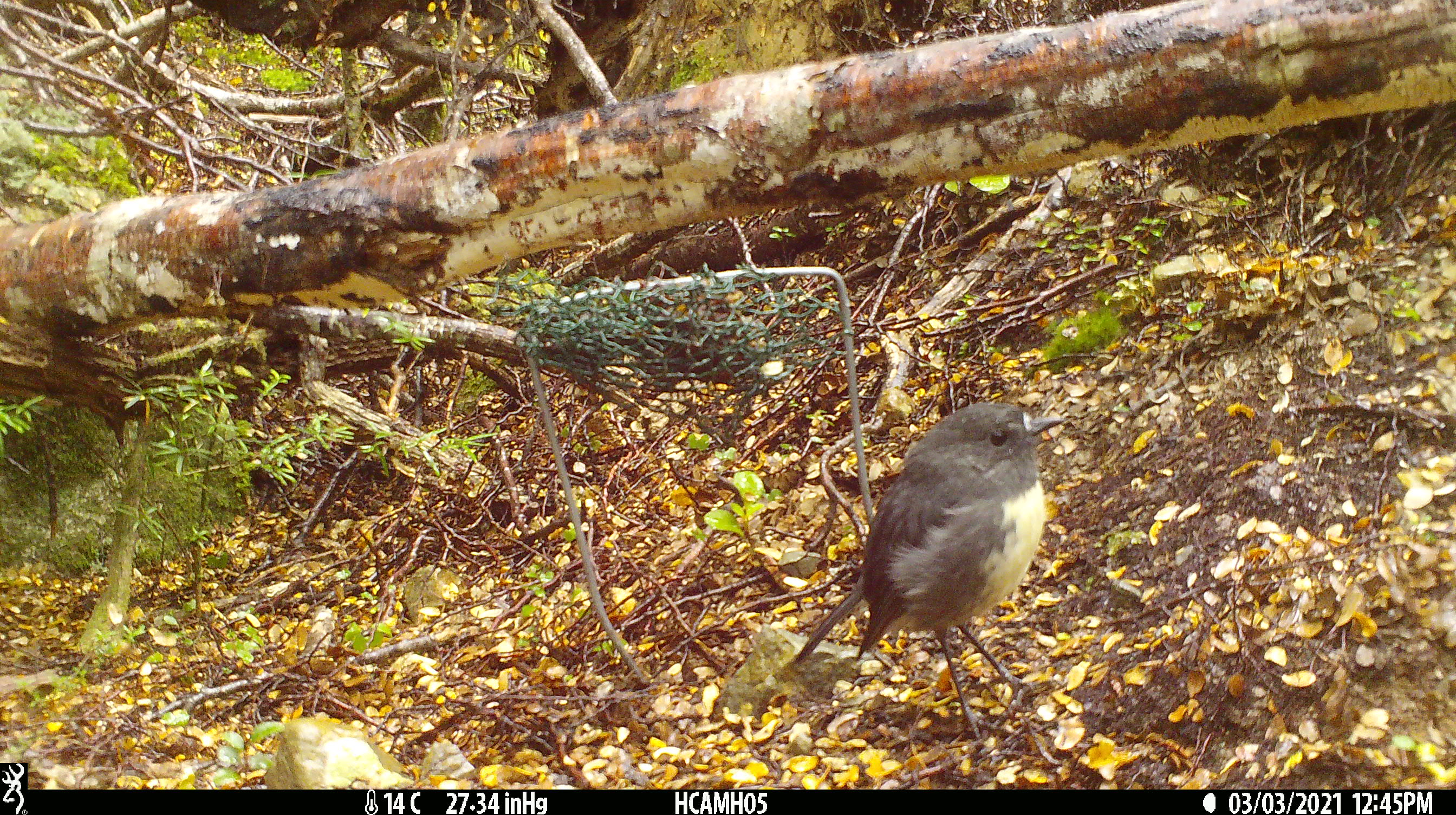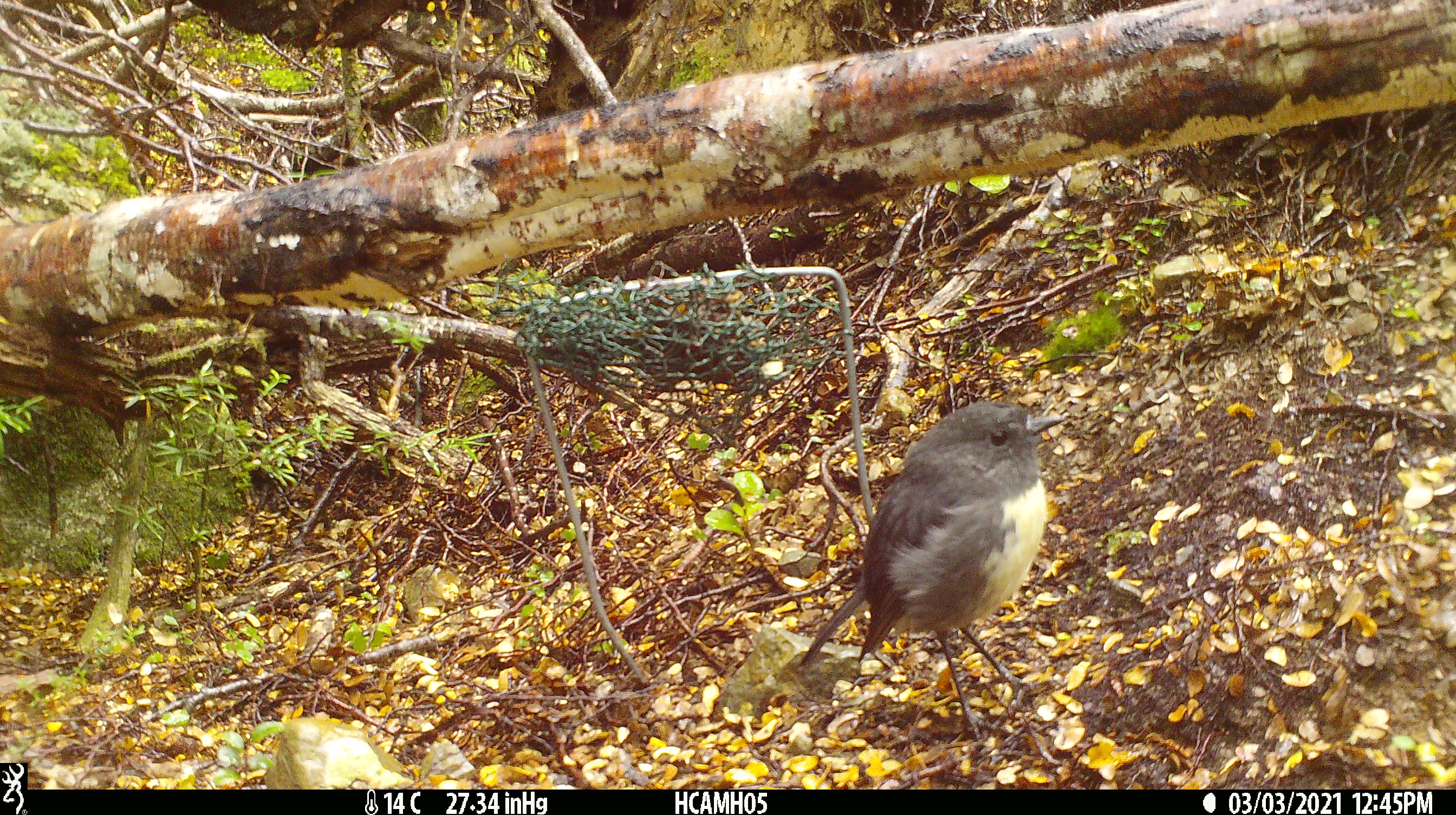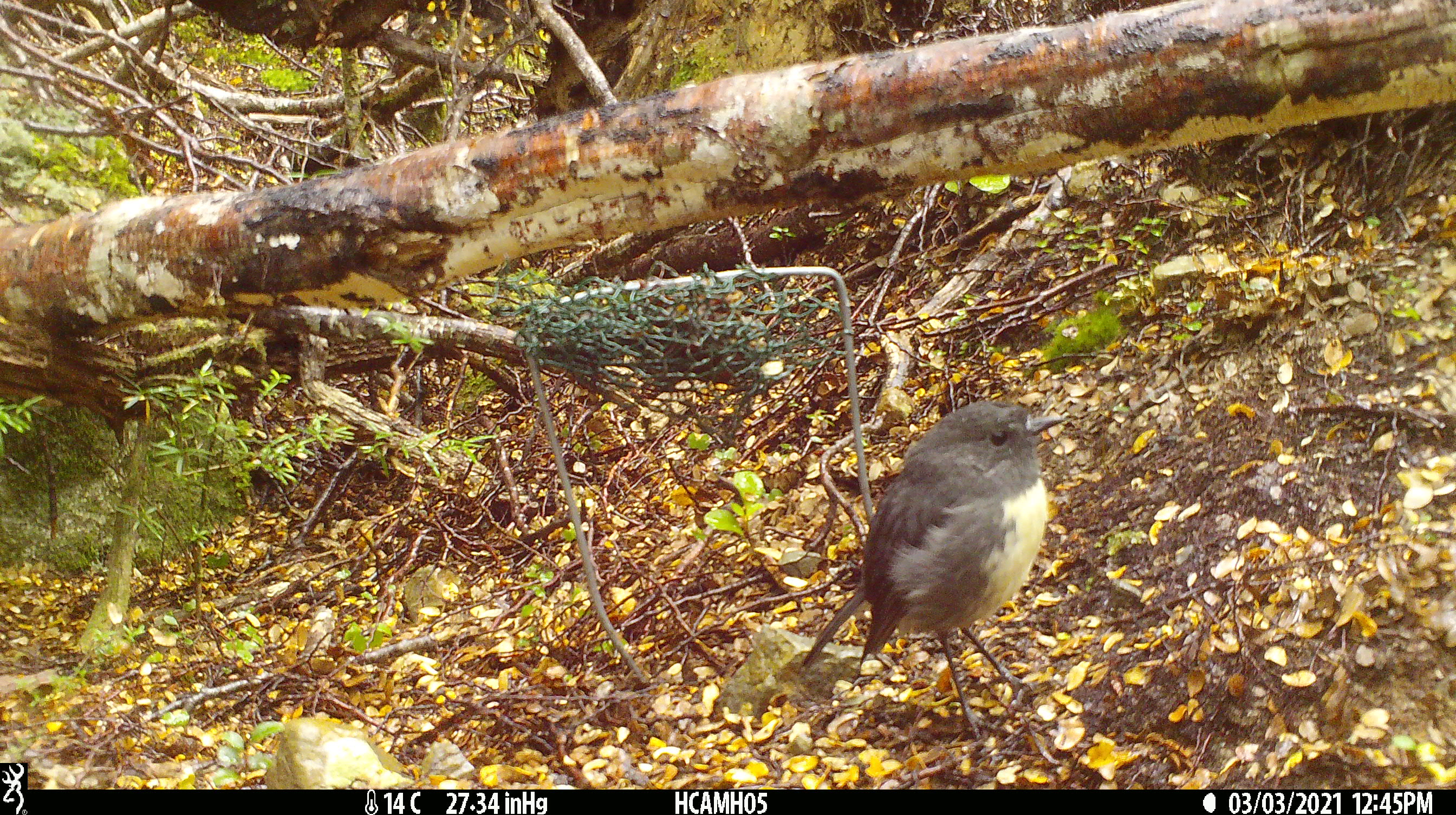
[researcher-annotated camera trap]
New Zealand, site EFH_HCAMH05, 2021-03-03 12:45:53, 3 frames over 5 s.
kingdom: Animalia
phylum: Chordata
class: Aves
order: Passeriformes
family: Petroicidae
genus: Petroica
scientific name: Petroica australis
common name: new zealand robin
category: robin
Robin (new zealand robin) (Petroica australis).